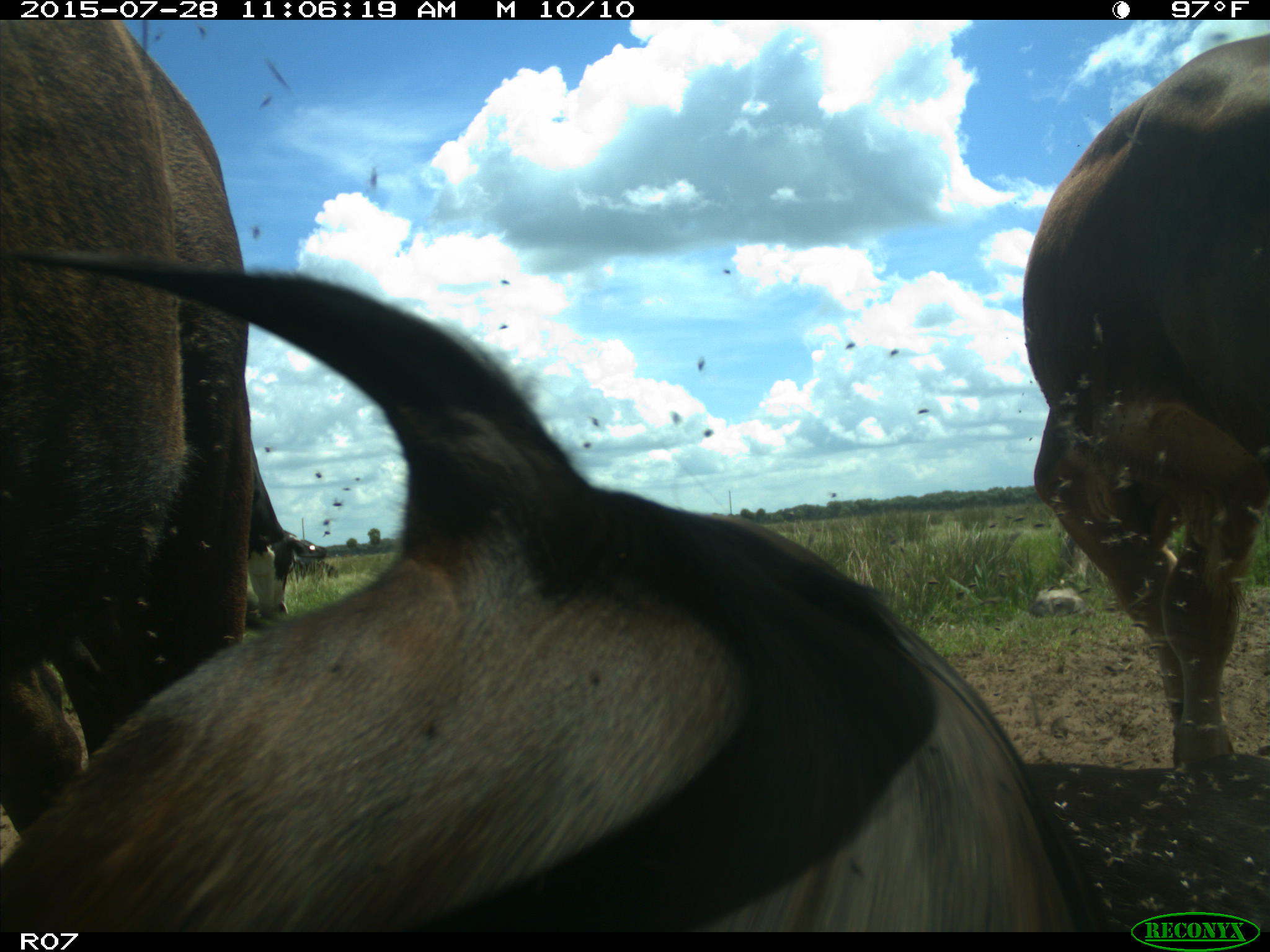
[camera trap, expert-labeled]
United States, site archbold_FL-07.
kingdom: Animalia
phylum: Chordata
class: Mammalia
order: Artiodactyla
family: Bovidae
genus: Bos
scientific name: Bos taurus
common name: domestic cow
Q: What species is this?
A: Bos taurus (domestic cow).